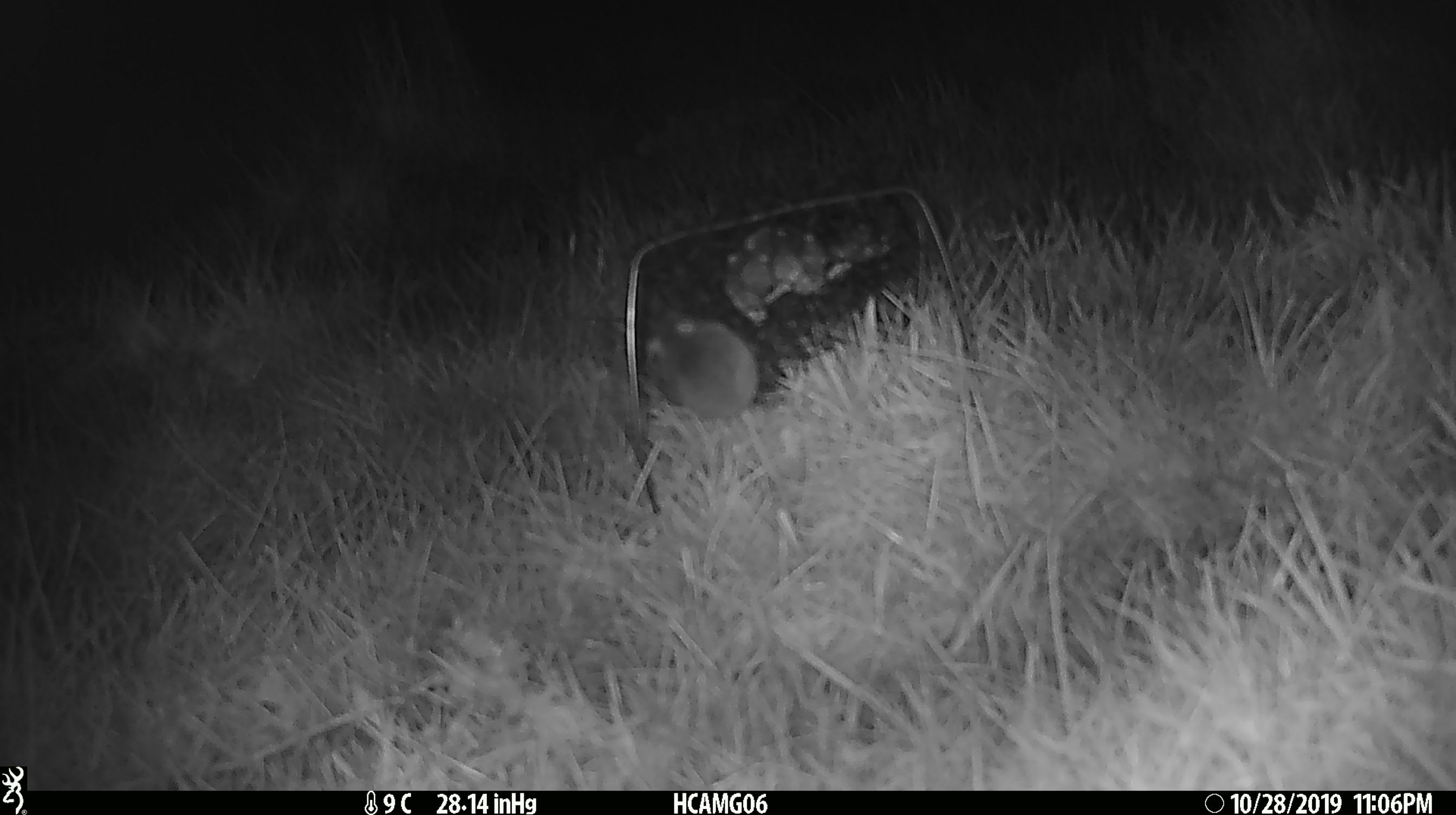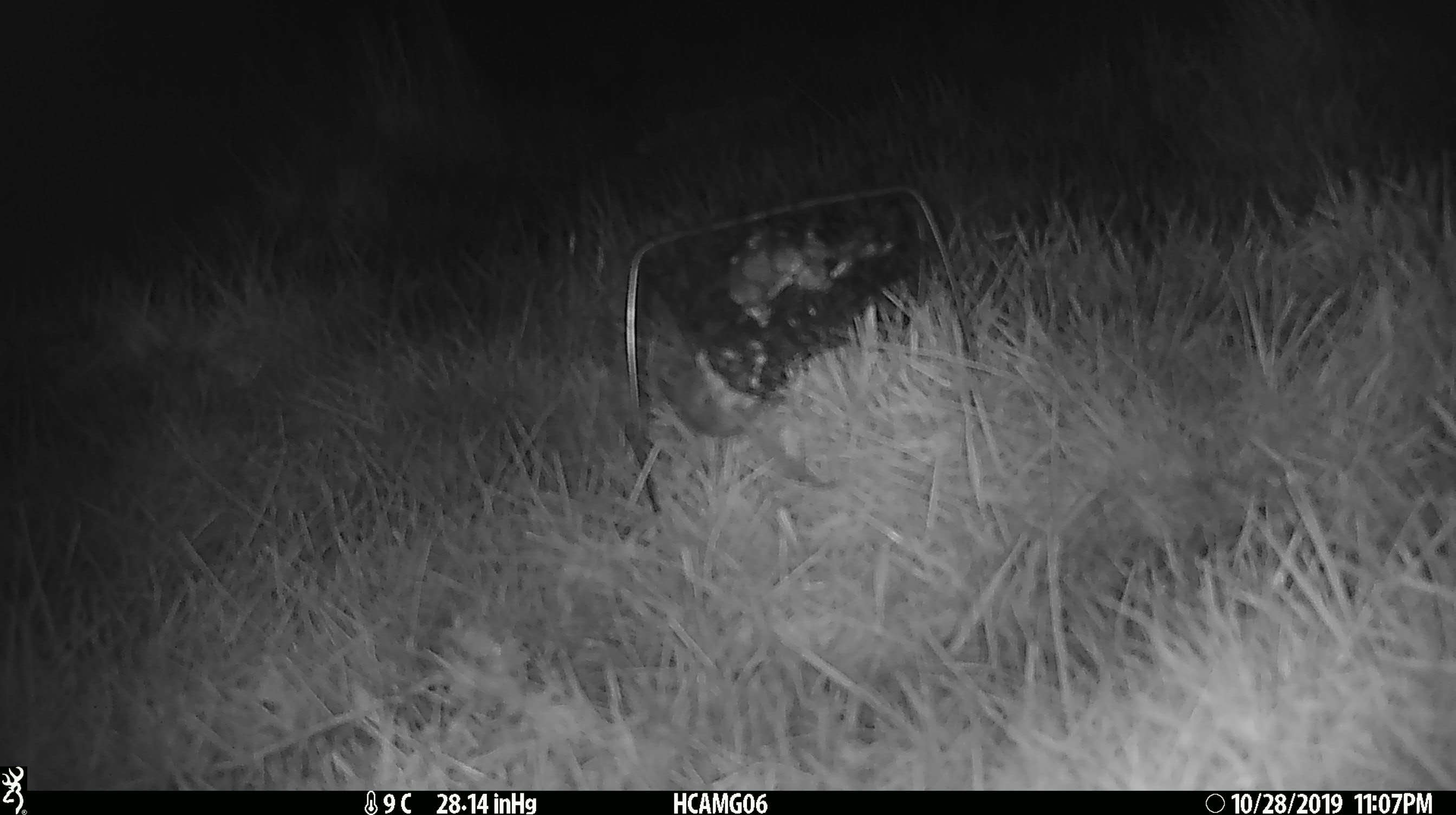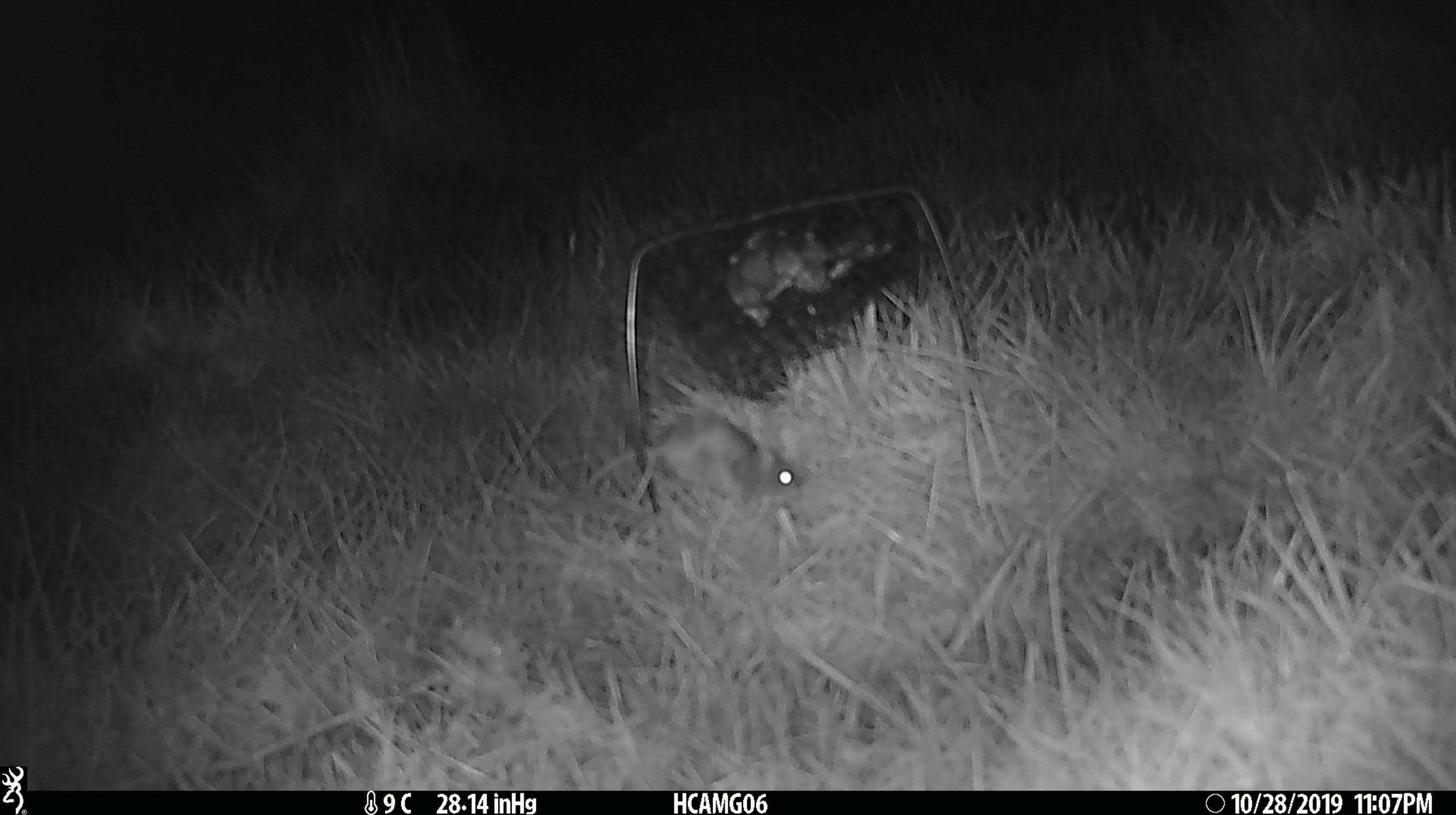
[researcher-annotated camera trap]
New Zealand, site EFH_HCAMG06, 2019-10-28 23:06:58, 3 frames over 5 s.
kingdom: Animalia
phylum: Chordata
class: Mammalia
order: Rodentia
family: Muridae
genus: Mus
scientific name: Mus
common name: mouse